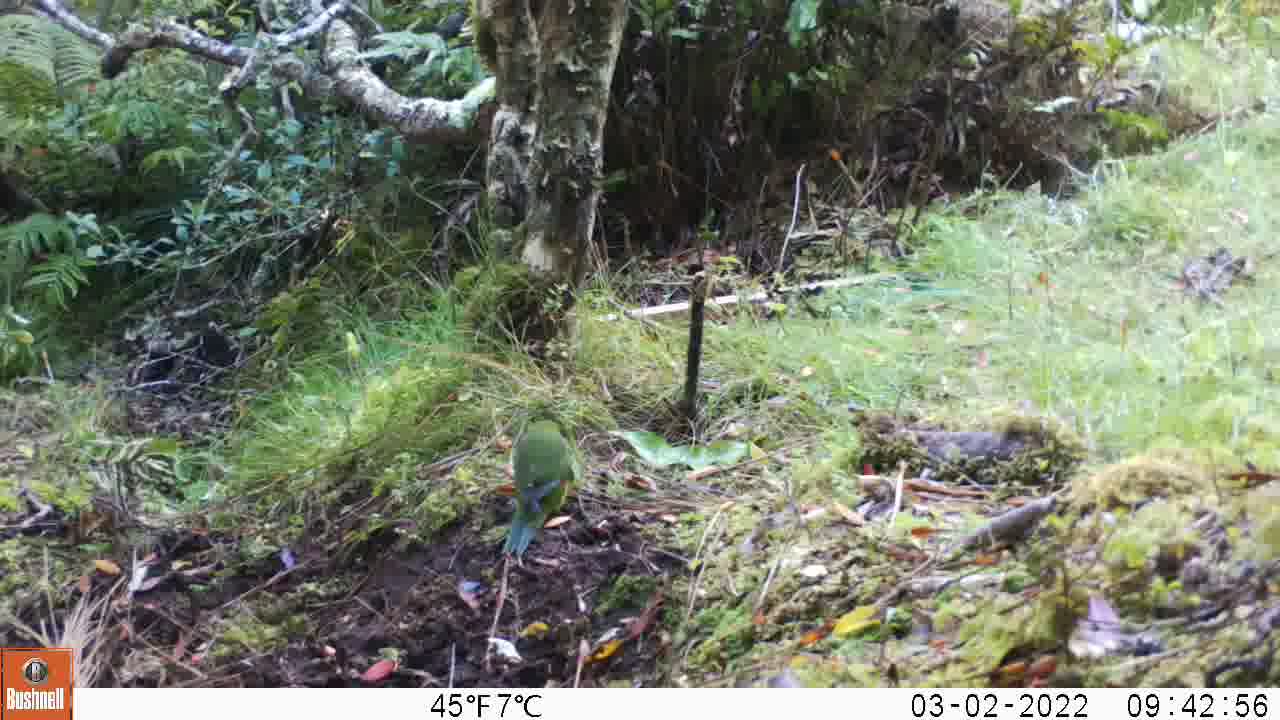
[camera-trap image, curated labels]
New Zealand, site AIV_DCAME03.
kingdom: Animalia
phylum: Chordata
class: Aves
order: Psittaciformes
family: Psittaculidae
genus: Cyanoramphus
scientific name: Cyanoramphus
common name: parakeet